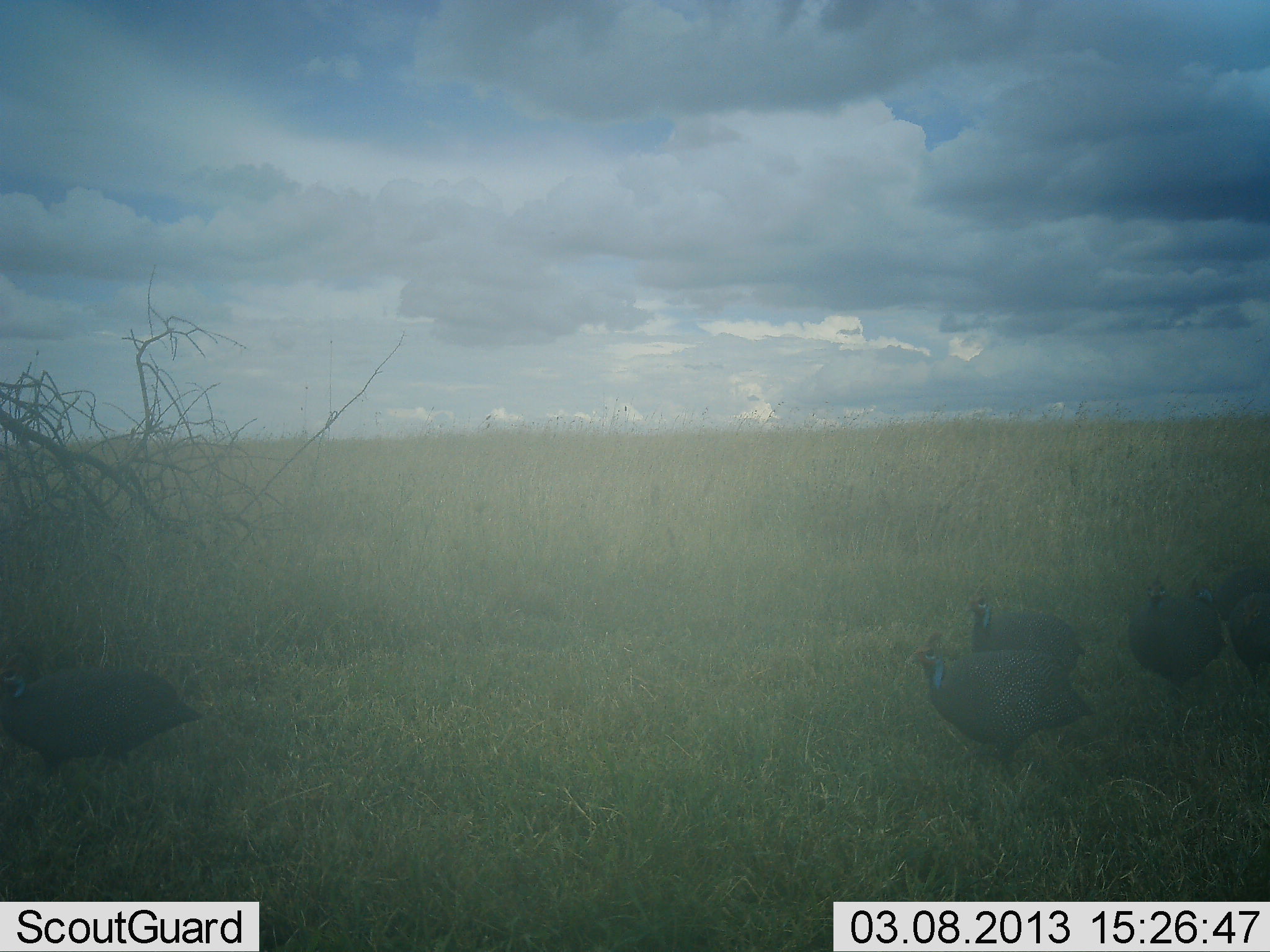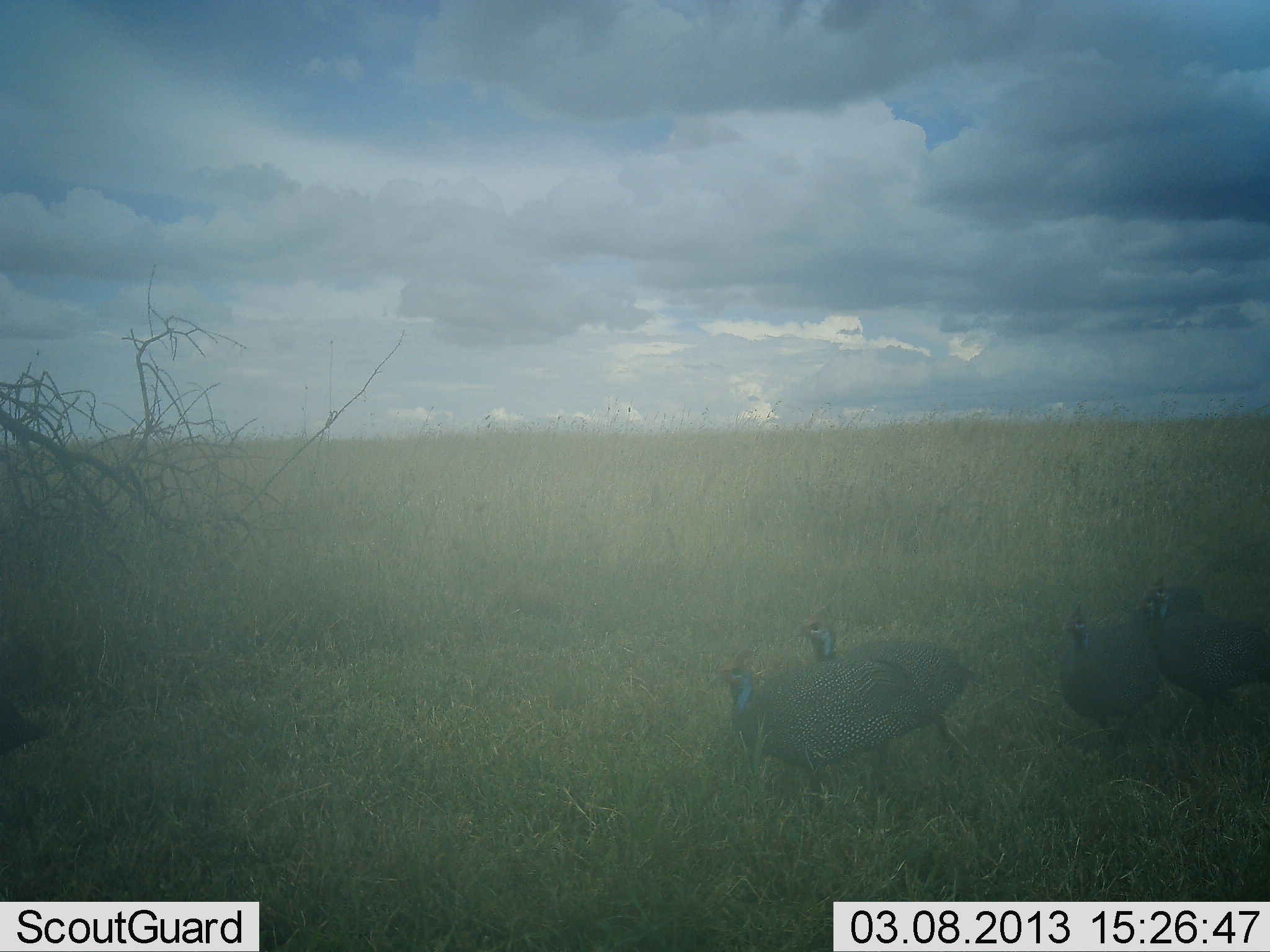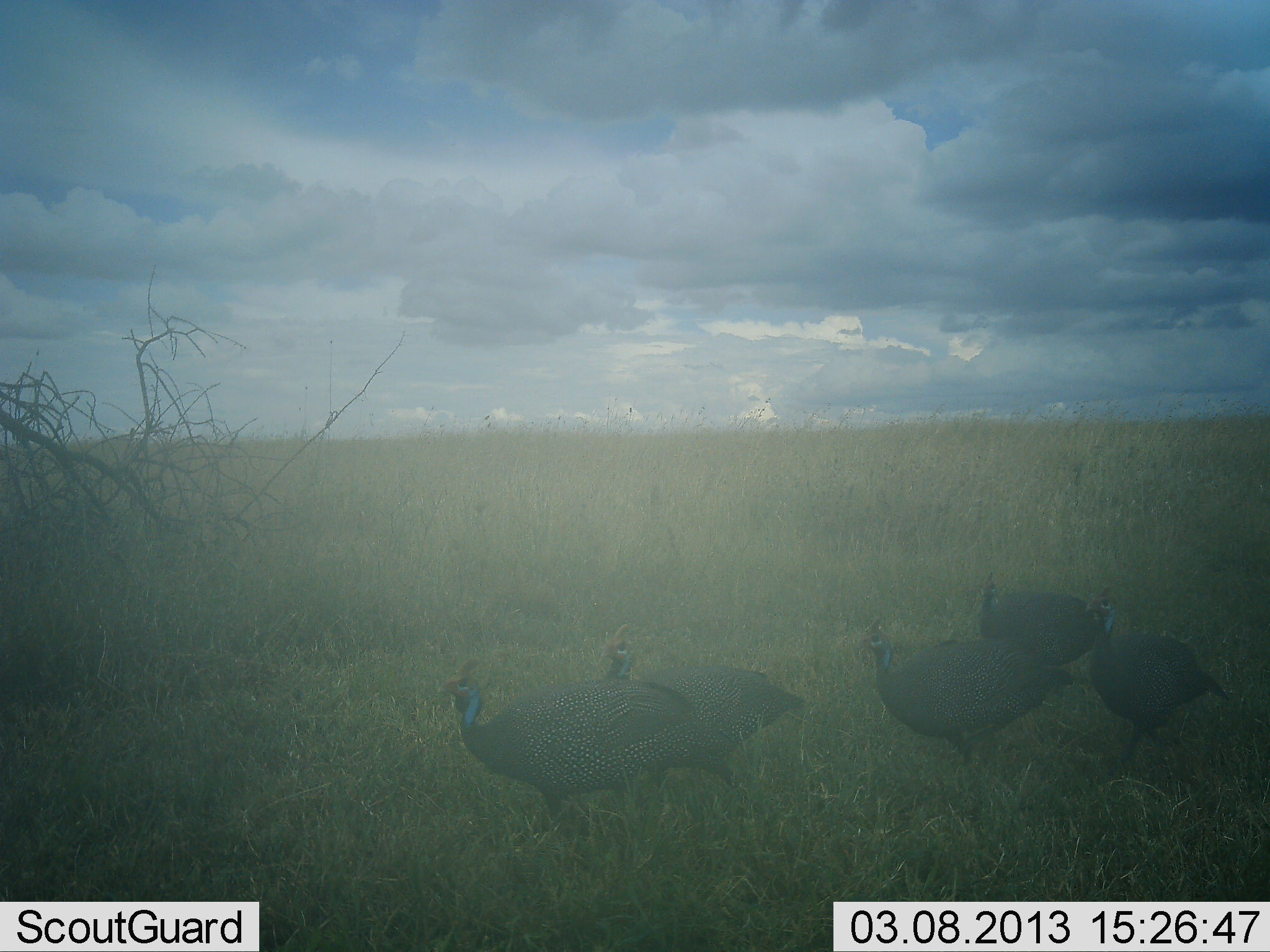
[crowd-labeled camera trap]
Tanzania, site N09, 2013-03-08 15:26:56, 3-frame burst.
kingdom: Animalia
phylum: Chordata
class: Aves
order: Galliformes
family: Numididae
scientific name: Numididae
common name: guinea fowl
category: guineafowl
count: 6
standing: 8%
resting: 0%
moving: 92%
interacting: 0%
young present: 0%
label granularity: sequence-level